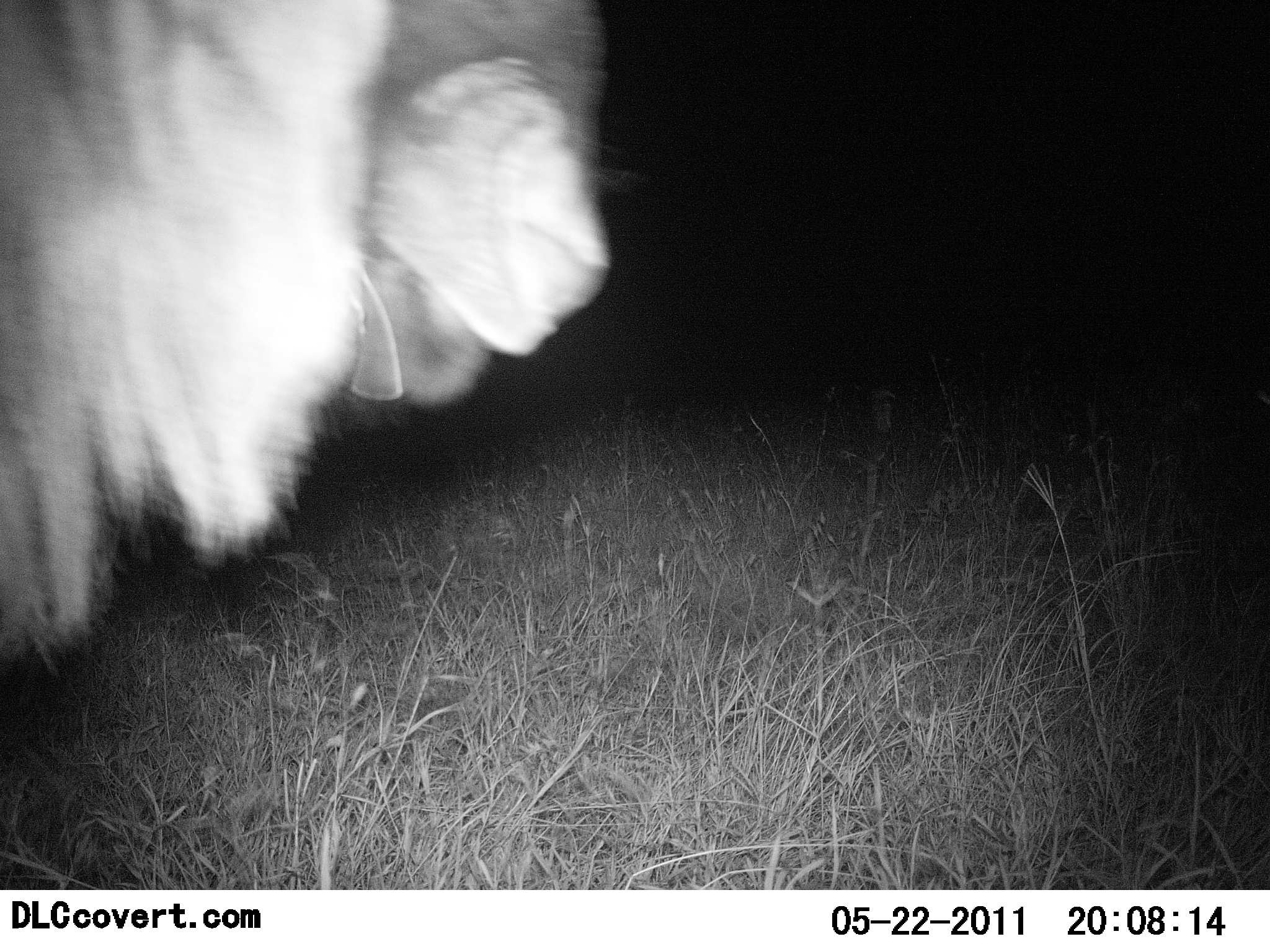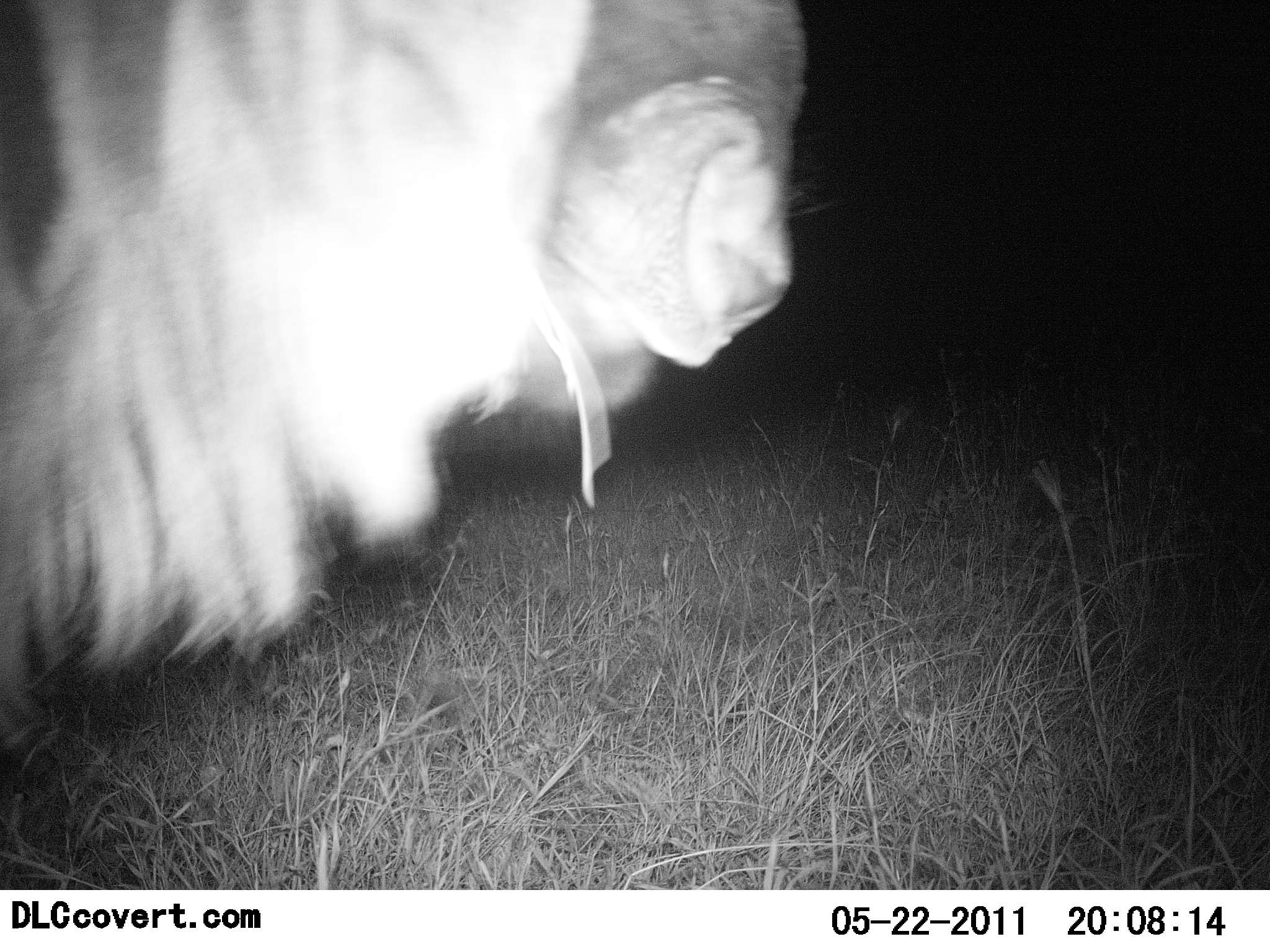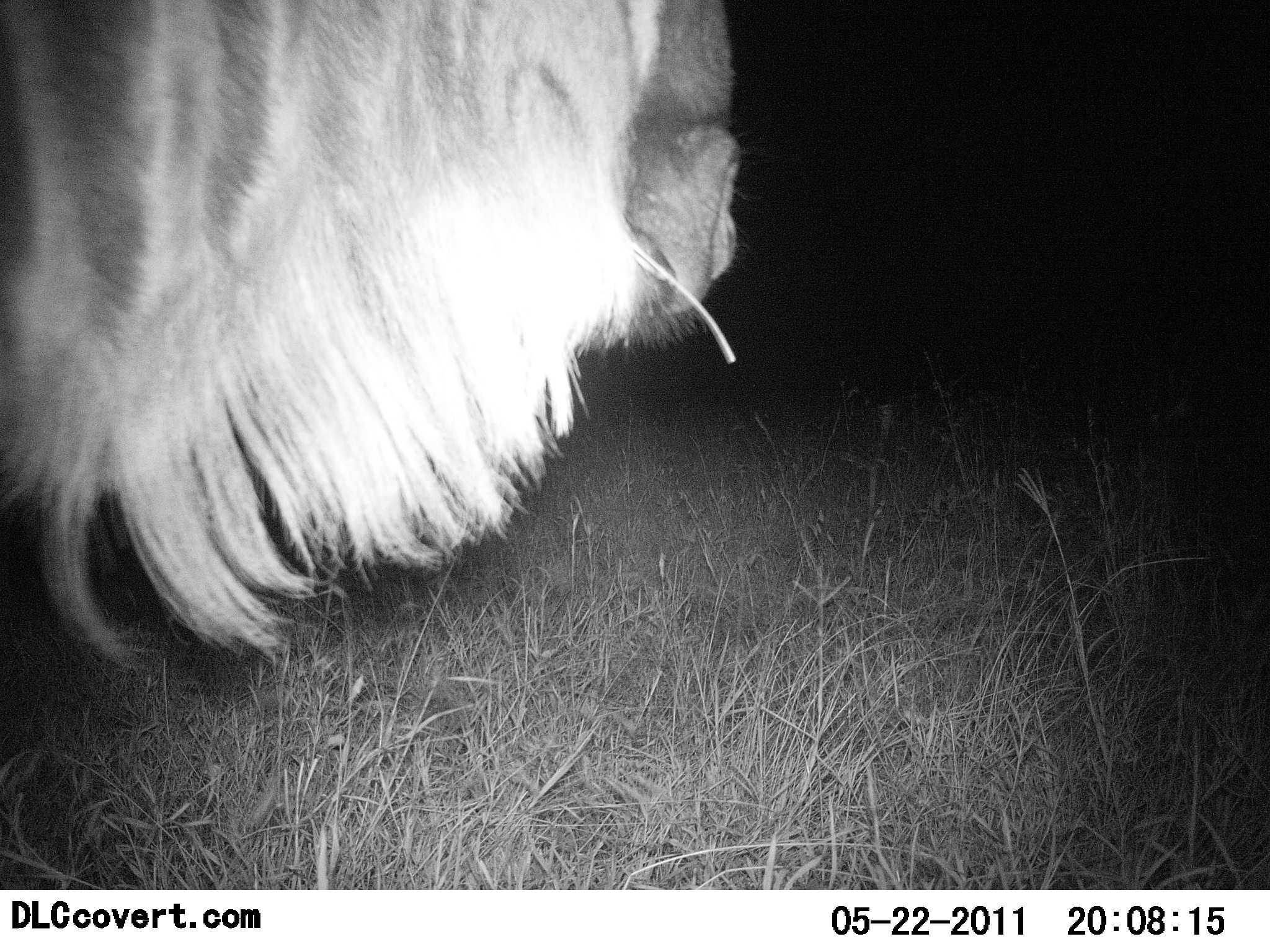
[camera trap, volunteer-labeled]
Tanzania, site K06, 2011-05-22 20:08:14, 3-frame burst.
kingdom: Animalia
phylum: Chordata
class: Mammalia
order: Artiodactyla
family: Bovidae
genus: Connochaetes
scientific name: Connochaetes taurinus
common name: blue wildebeest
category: wildebeest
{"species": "wildebeest (blue wildebeest) (Connochaetes taurinus)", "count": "1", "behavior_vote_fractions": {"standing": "70%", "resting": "0%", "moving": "30%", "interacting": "0%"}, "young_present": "0%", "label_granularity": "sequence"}